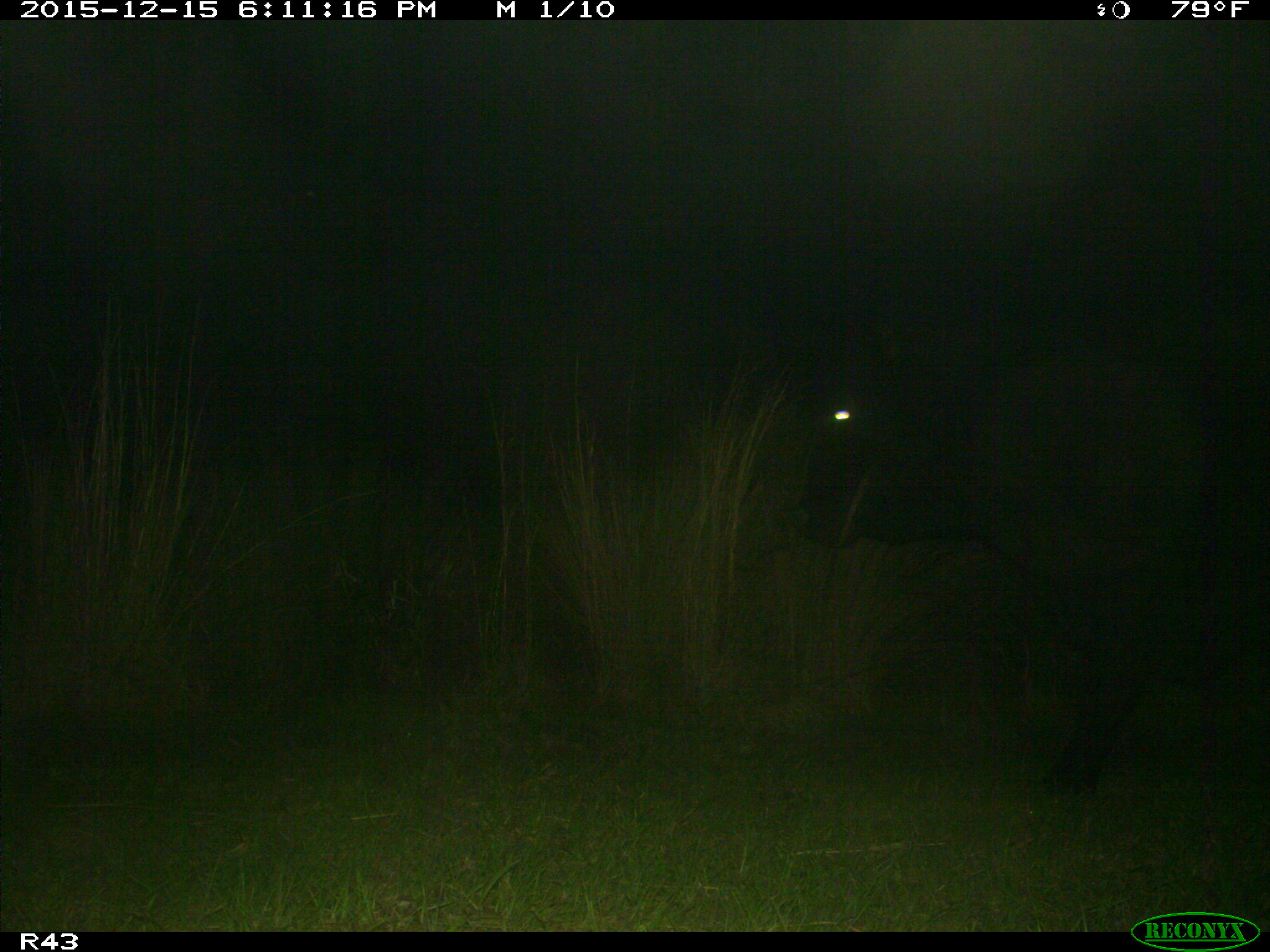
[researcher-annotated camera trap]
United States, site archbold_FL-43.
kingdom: Animalia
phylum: Chordata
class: Mammalia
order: Artiodactyla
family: Bovidae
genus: Bos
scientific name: Bos taurus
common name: domestic cow